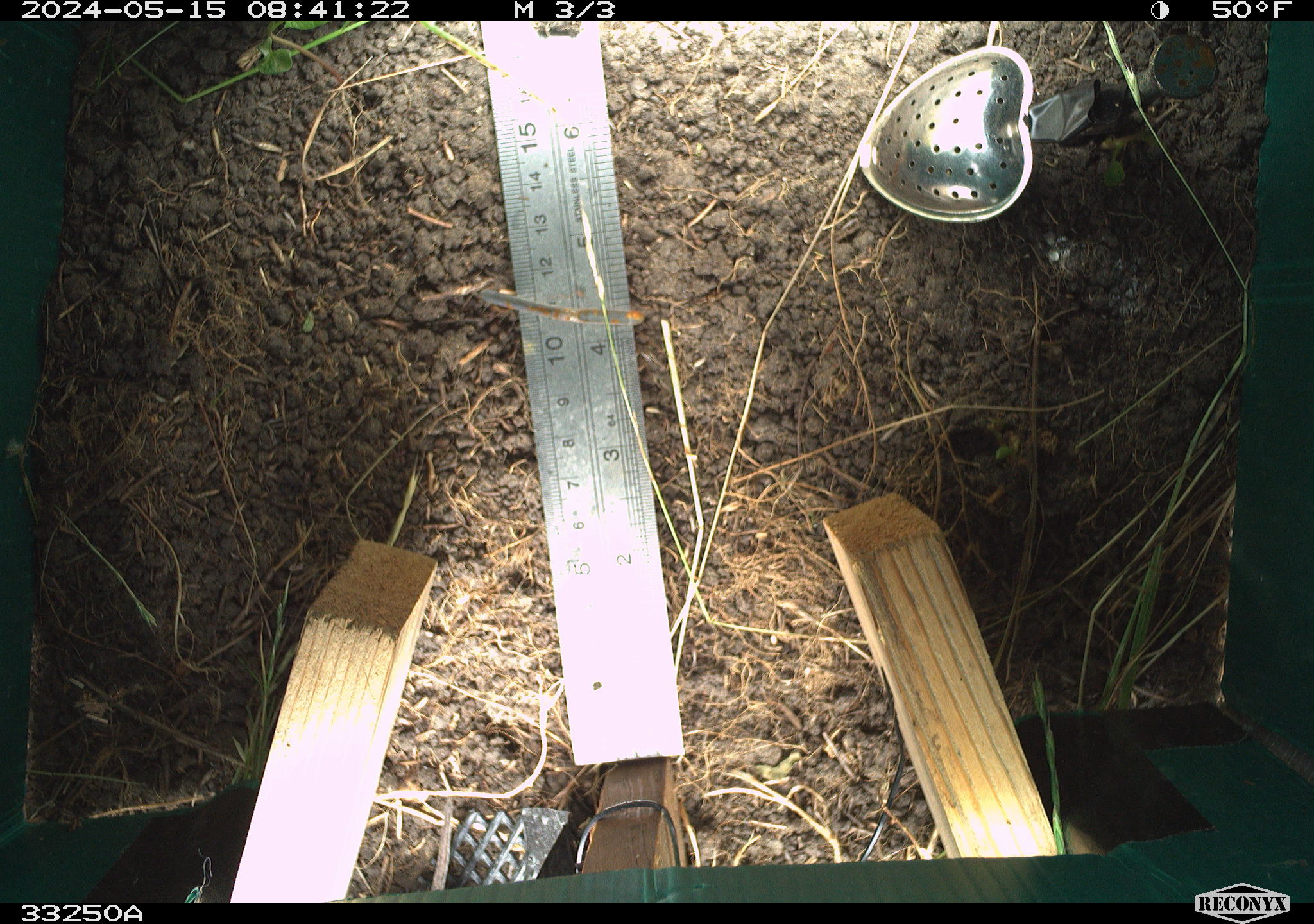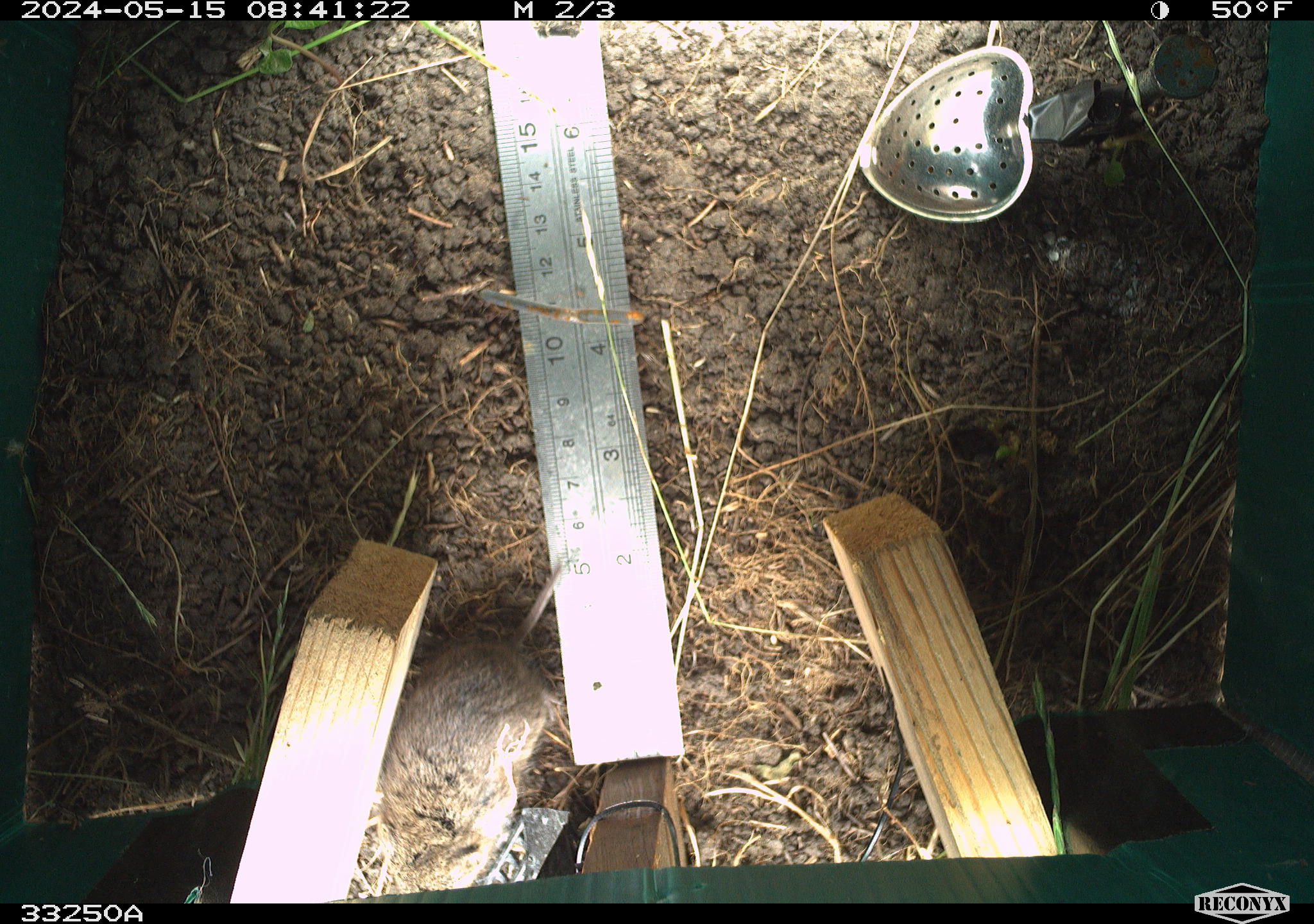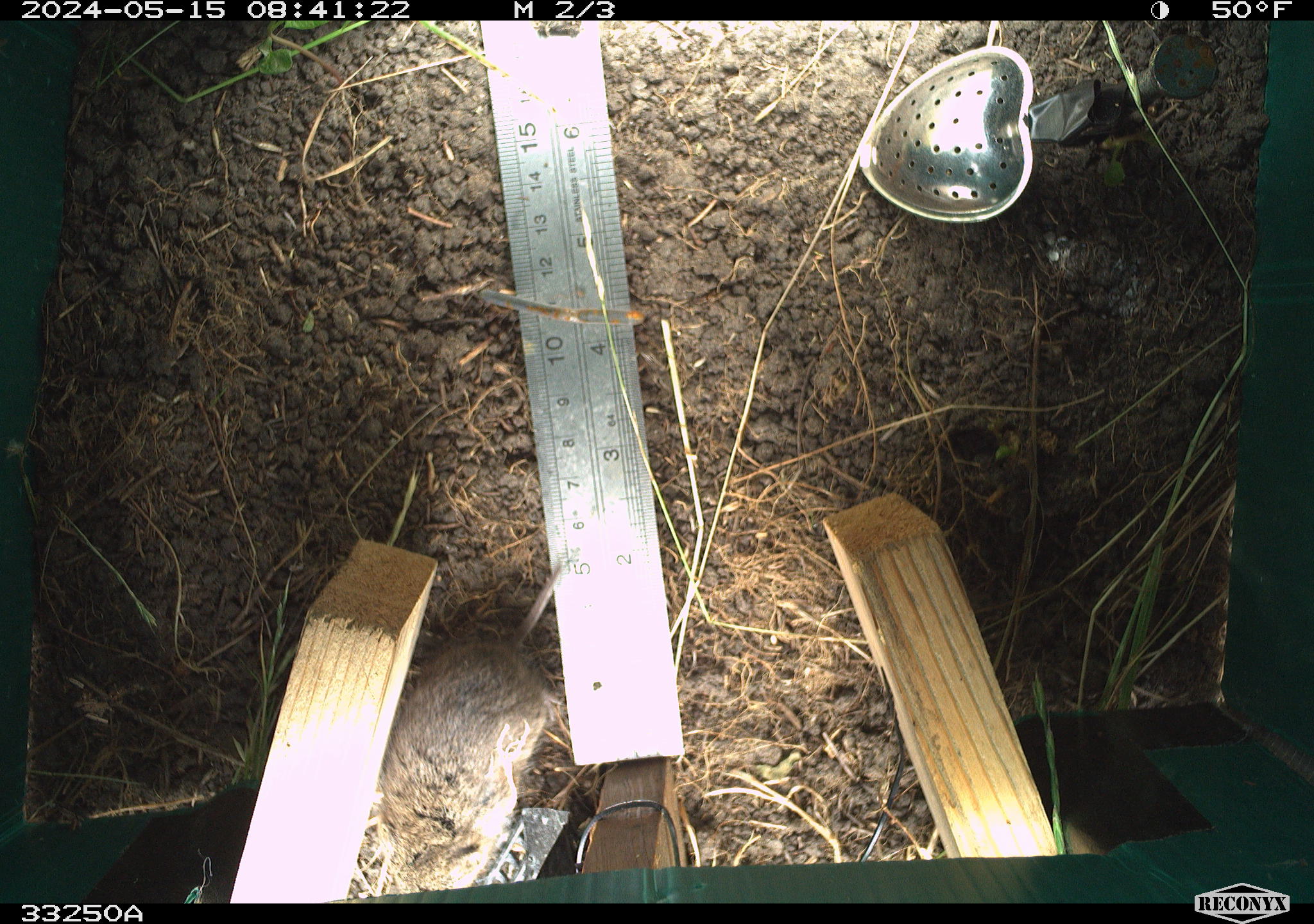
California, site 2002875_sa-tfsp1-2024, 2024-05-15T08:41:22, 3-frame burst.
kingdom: Animalia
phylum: Chordata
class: Mammalia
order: Rodentia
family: Cricetidae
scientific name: Arvicolinae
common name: voles, lemmings, and muskrats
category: arvicolinae subfamily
Arvicolinae subfamily (voles, lemmings, and muskrats) (Arvicolinae).